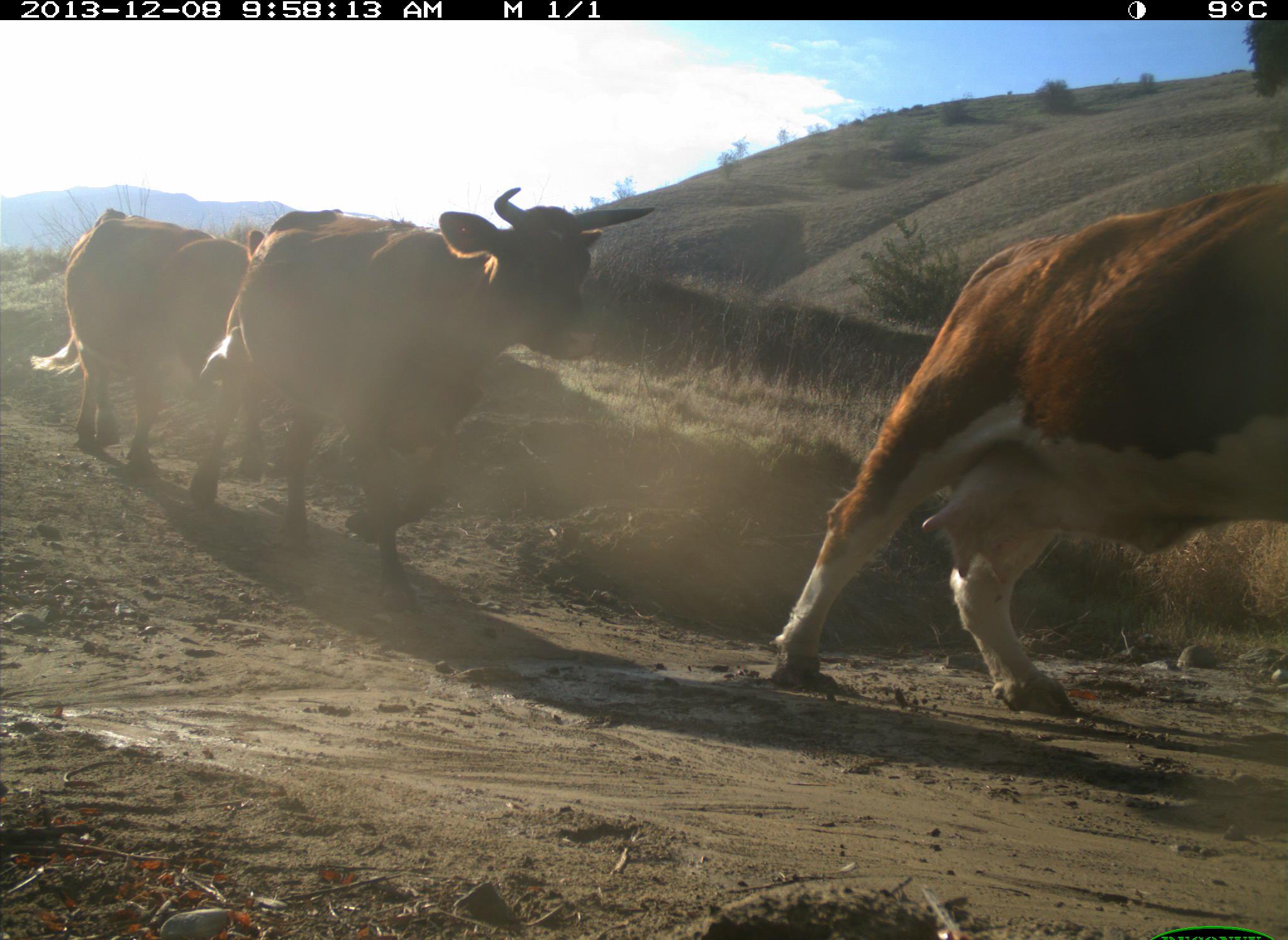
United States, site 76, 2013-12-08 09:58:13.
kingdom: Animalia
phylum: Chordata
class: Mammalia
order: Artiodactyla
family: Bovidae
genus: Bos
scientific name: Bos taurus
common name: cow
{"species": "cow (Bos taurus)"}